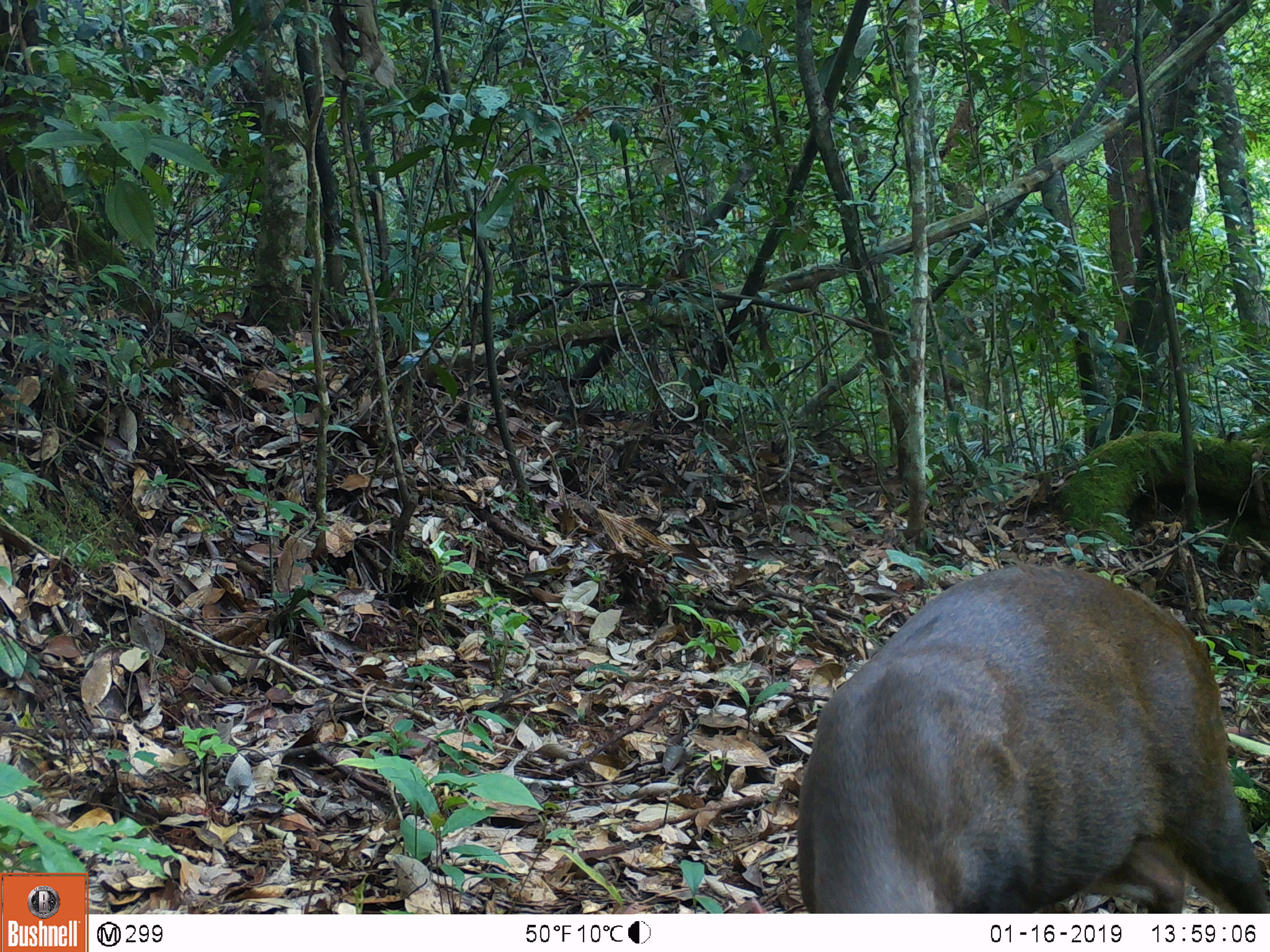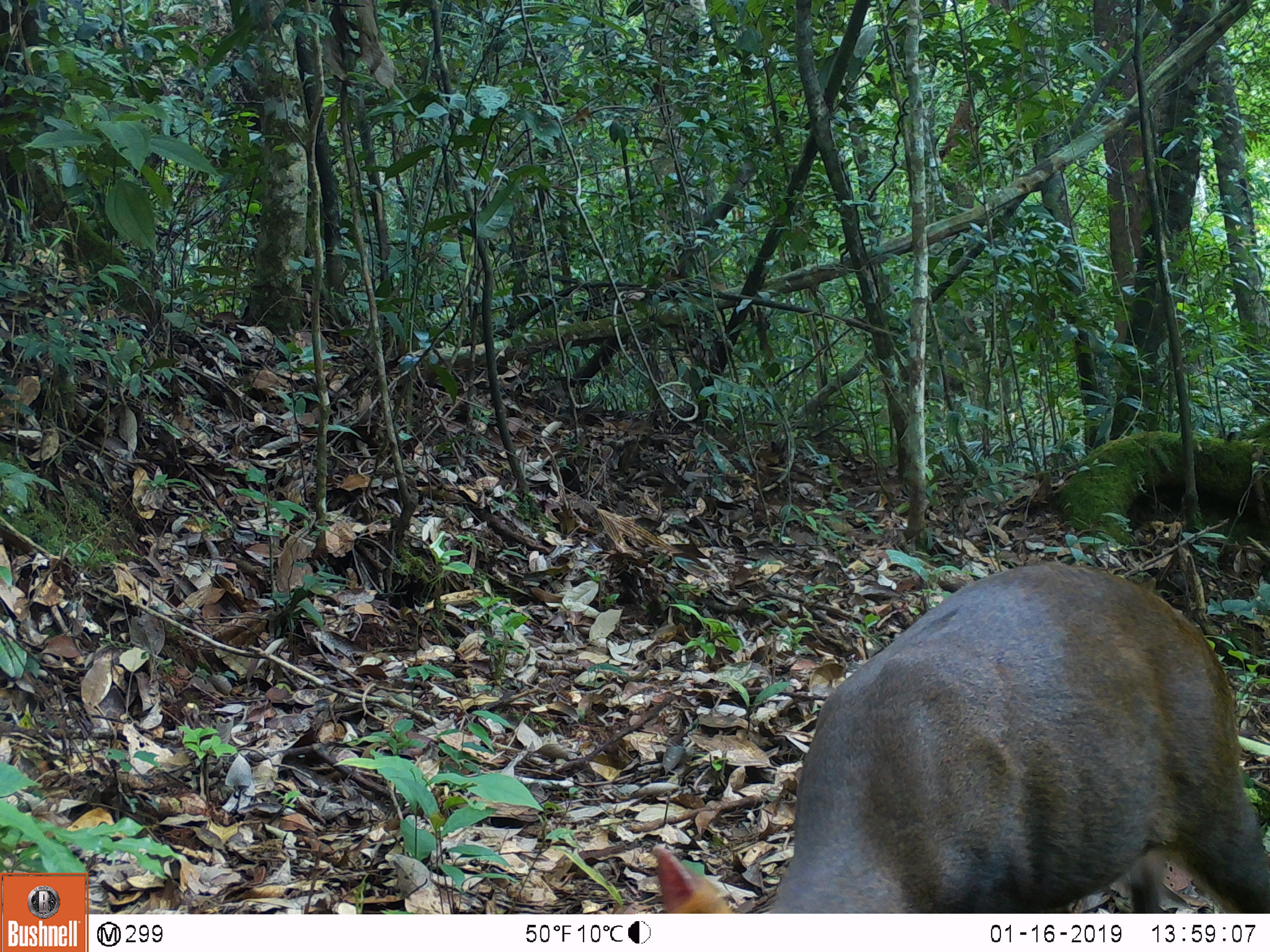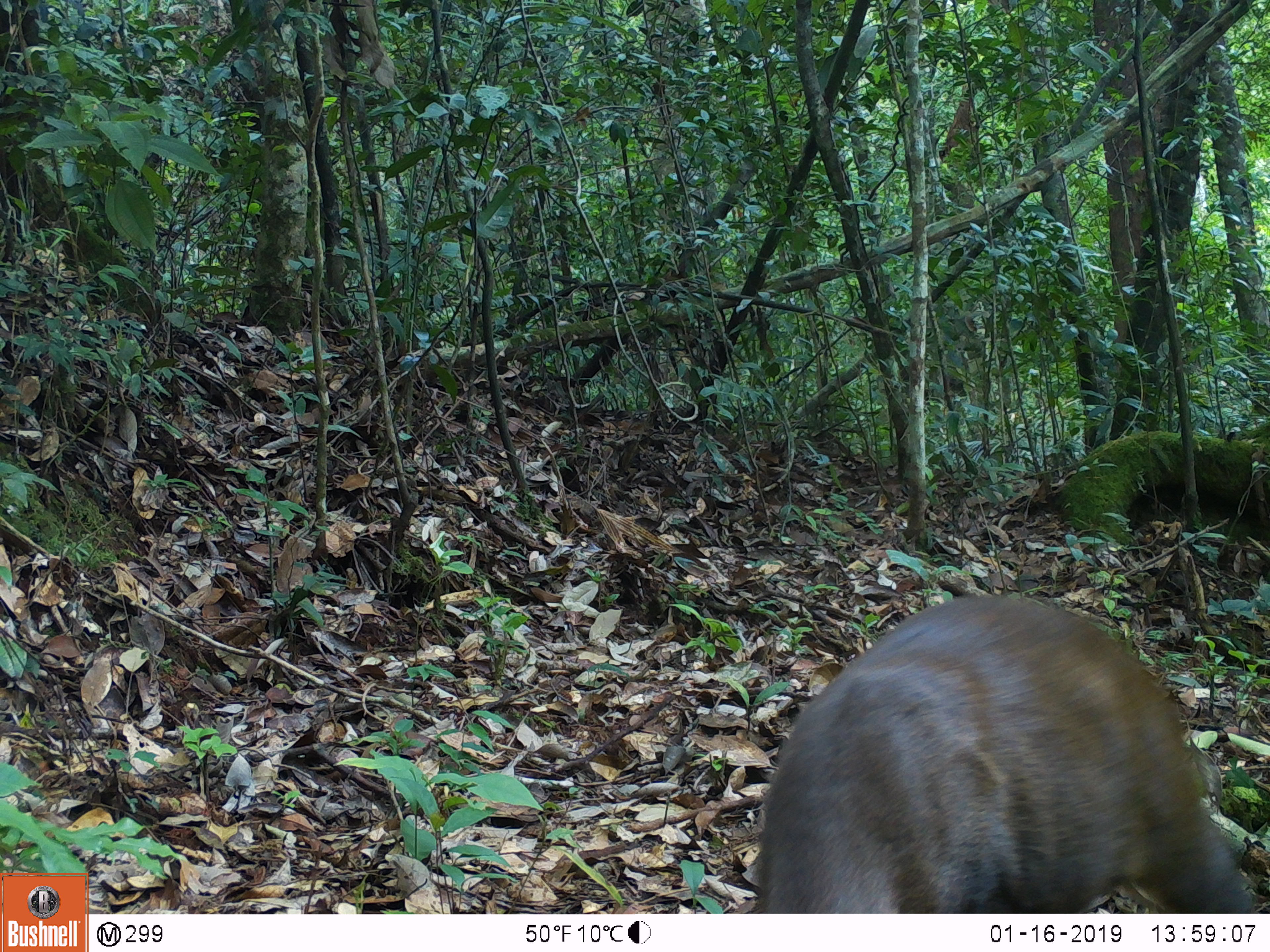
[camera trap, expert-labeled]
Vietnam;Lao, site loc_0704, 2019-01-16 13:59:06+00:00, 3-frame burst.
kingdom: Animalia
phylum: Chordata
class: Mammalia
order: Artiodactyla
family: Cervidae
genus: Muntiacus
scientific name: Muntiacus rooseveltorum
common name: roosevelt's muntjac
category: roosevelts muntjac group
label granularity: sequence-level